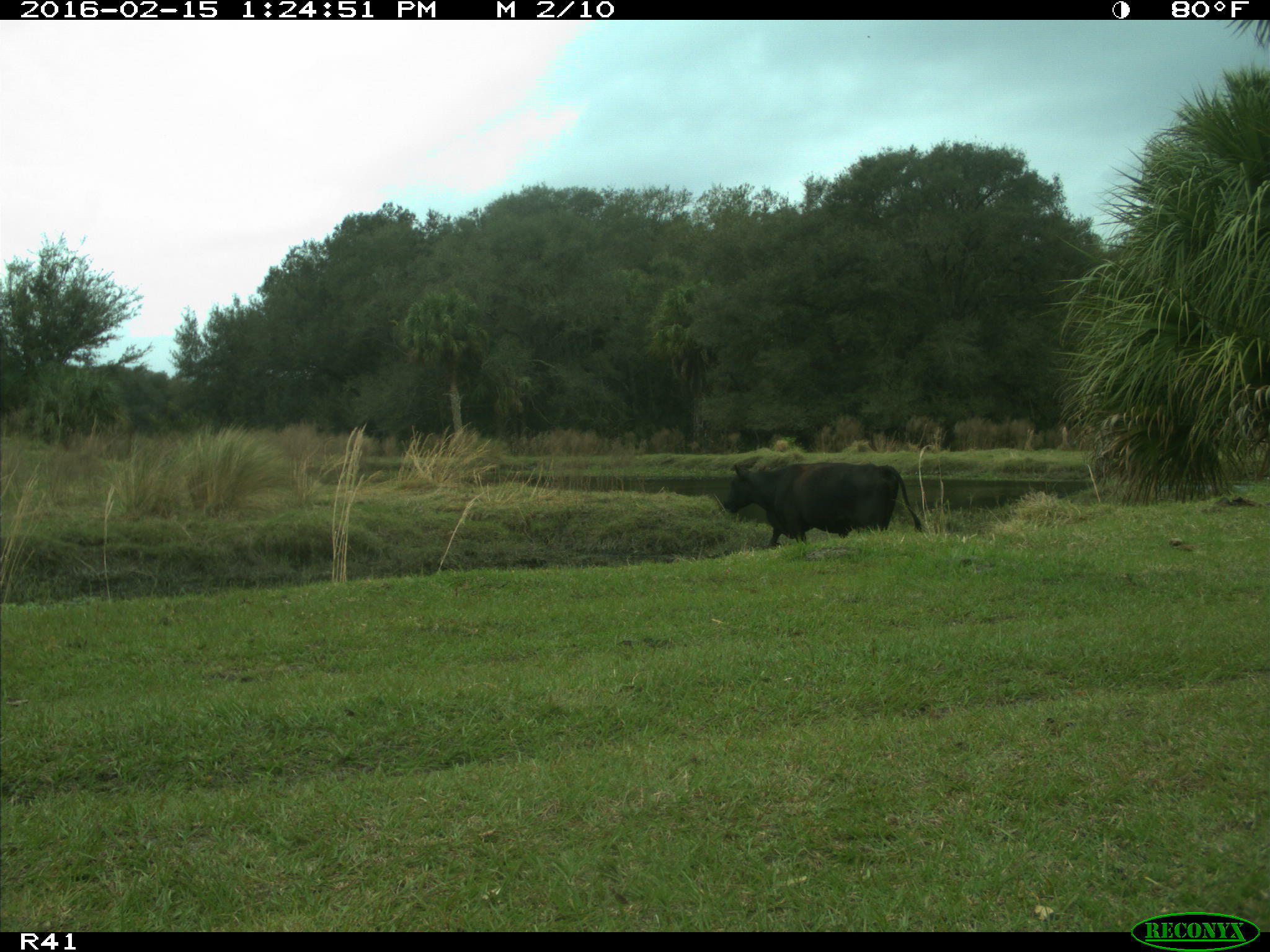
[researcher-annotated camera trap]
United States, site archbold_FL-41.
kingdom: Animalia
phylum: Chordata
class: Mammalia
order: Artiodactyla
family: Bovidae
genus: Bos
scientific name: Bos taurus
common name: domestic cow